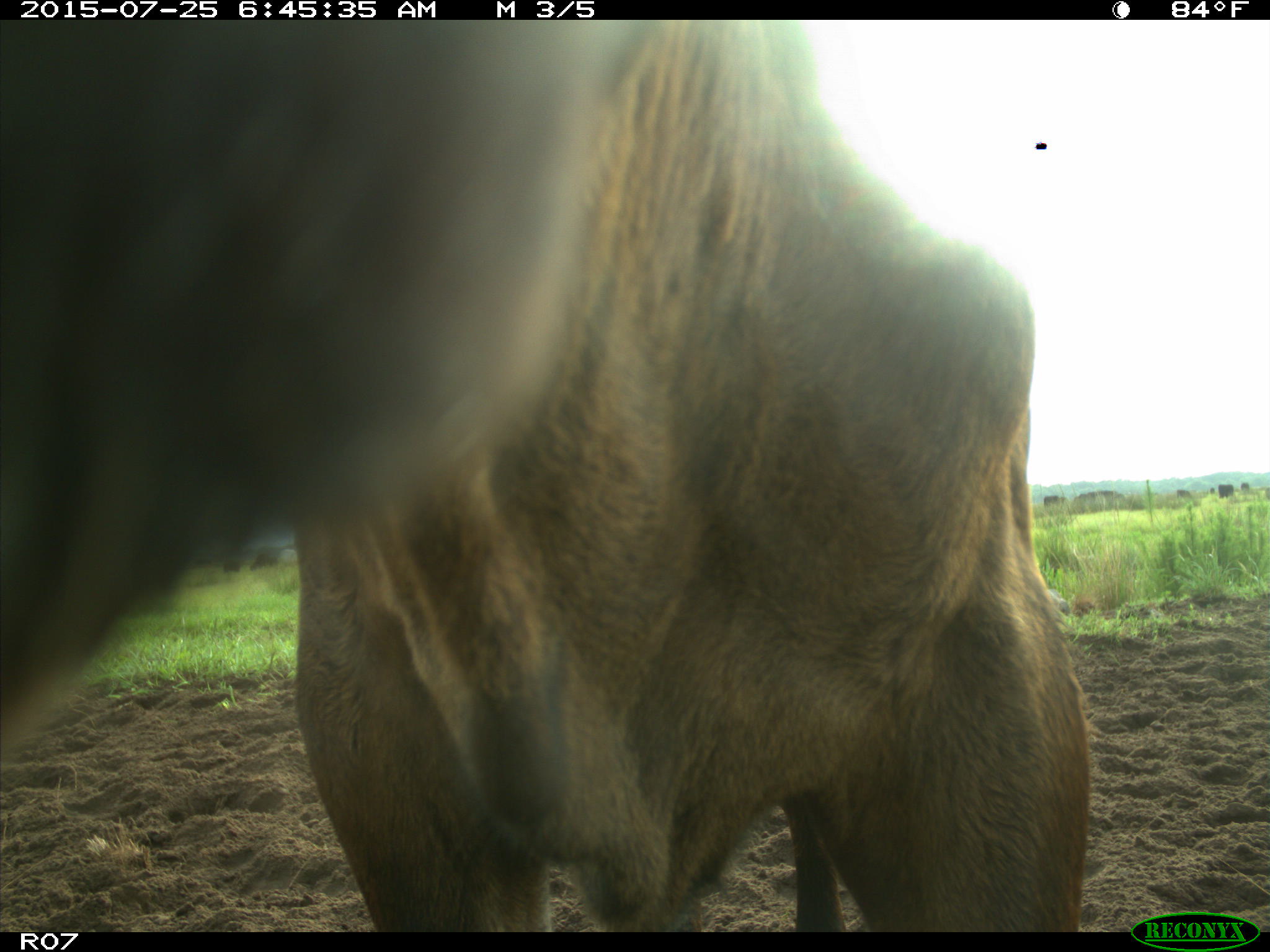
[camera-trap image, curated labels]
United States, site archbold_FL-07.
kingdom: Animalia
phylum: Chordata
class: Mammalia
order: Artiodactyla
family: Bovidae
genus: Bos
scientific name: Bos taurus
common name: domestic cow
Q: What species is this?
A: Bos taurus (domestic cow).